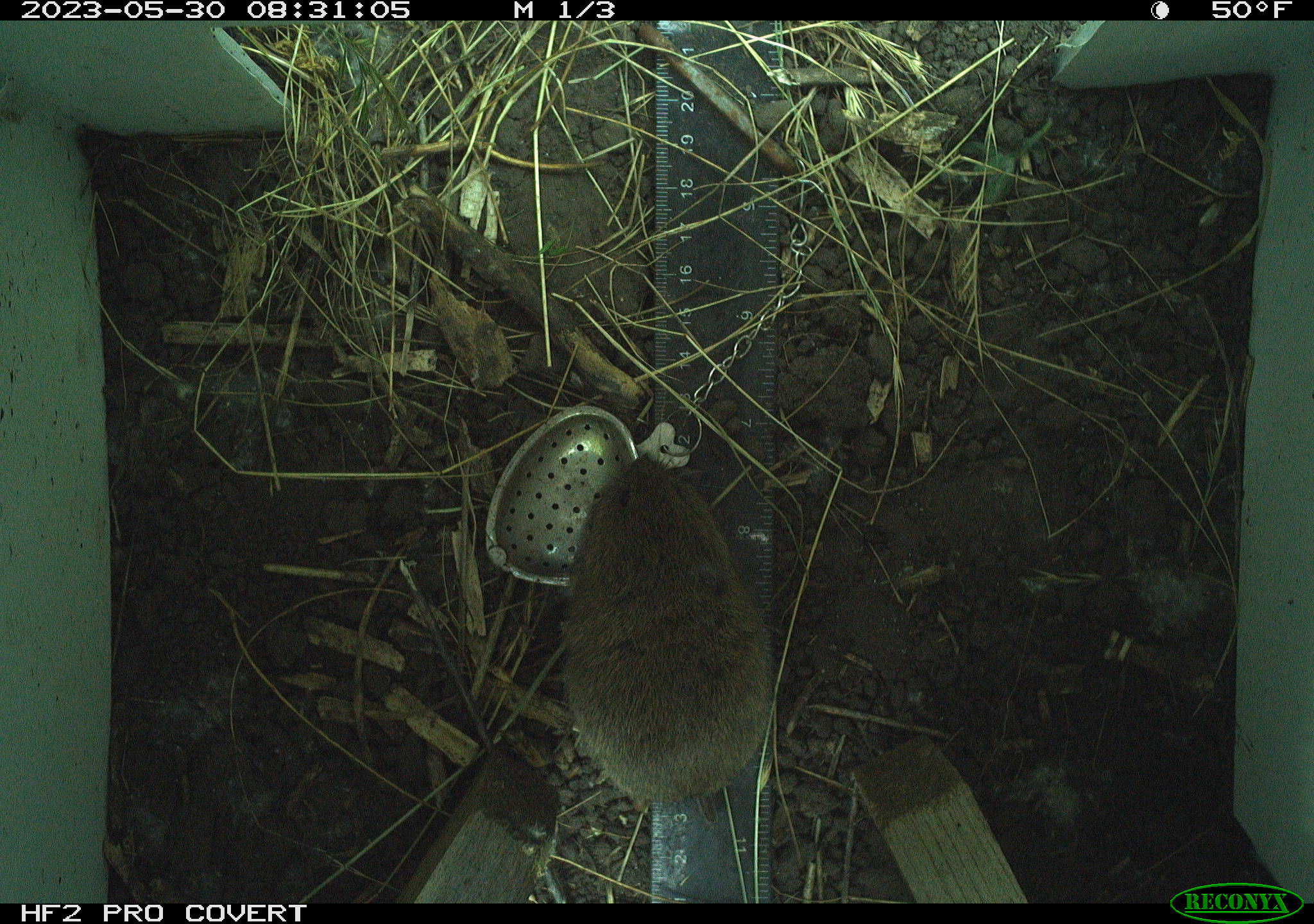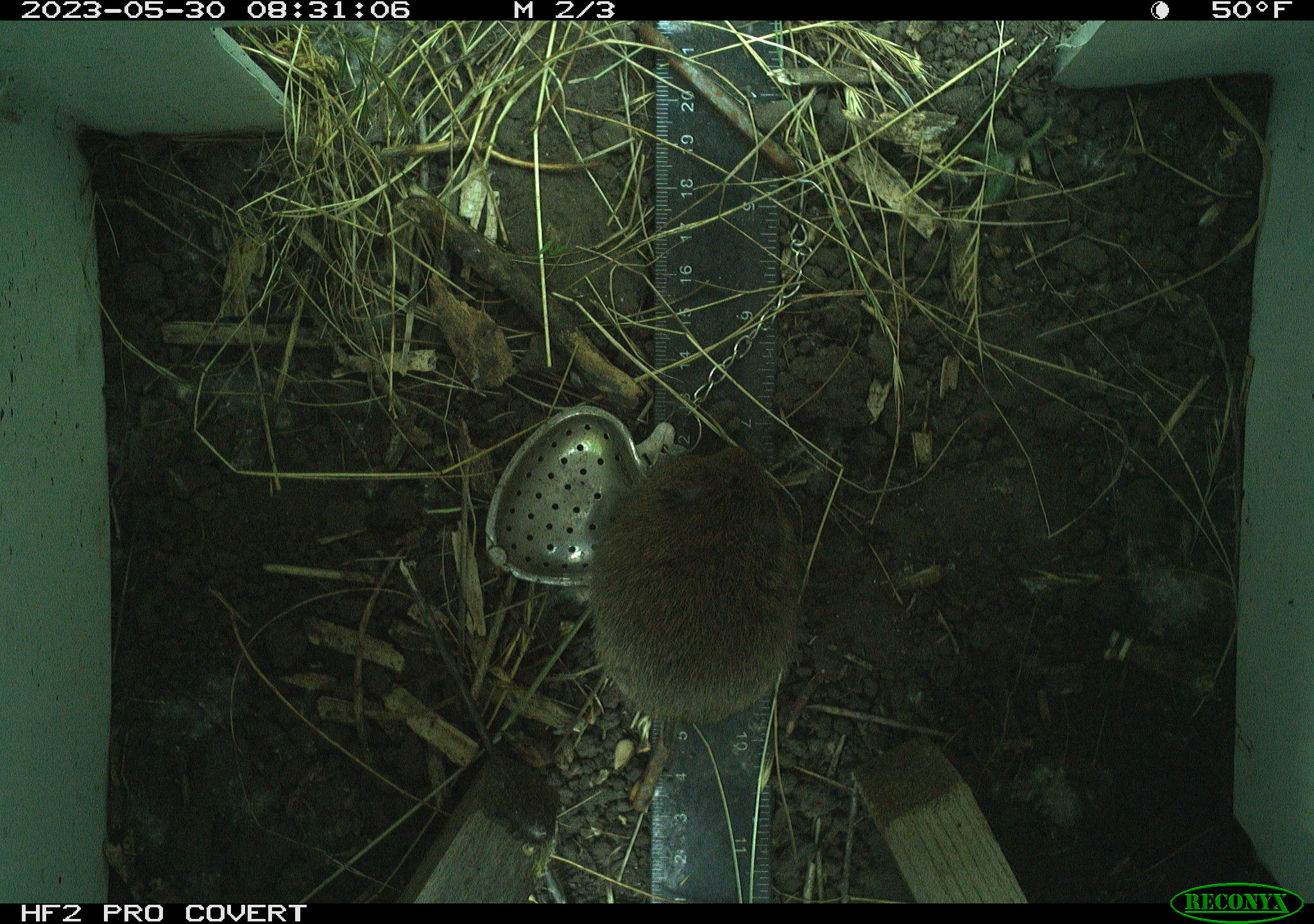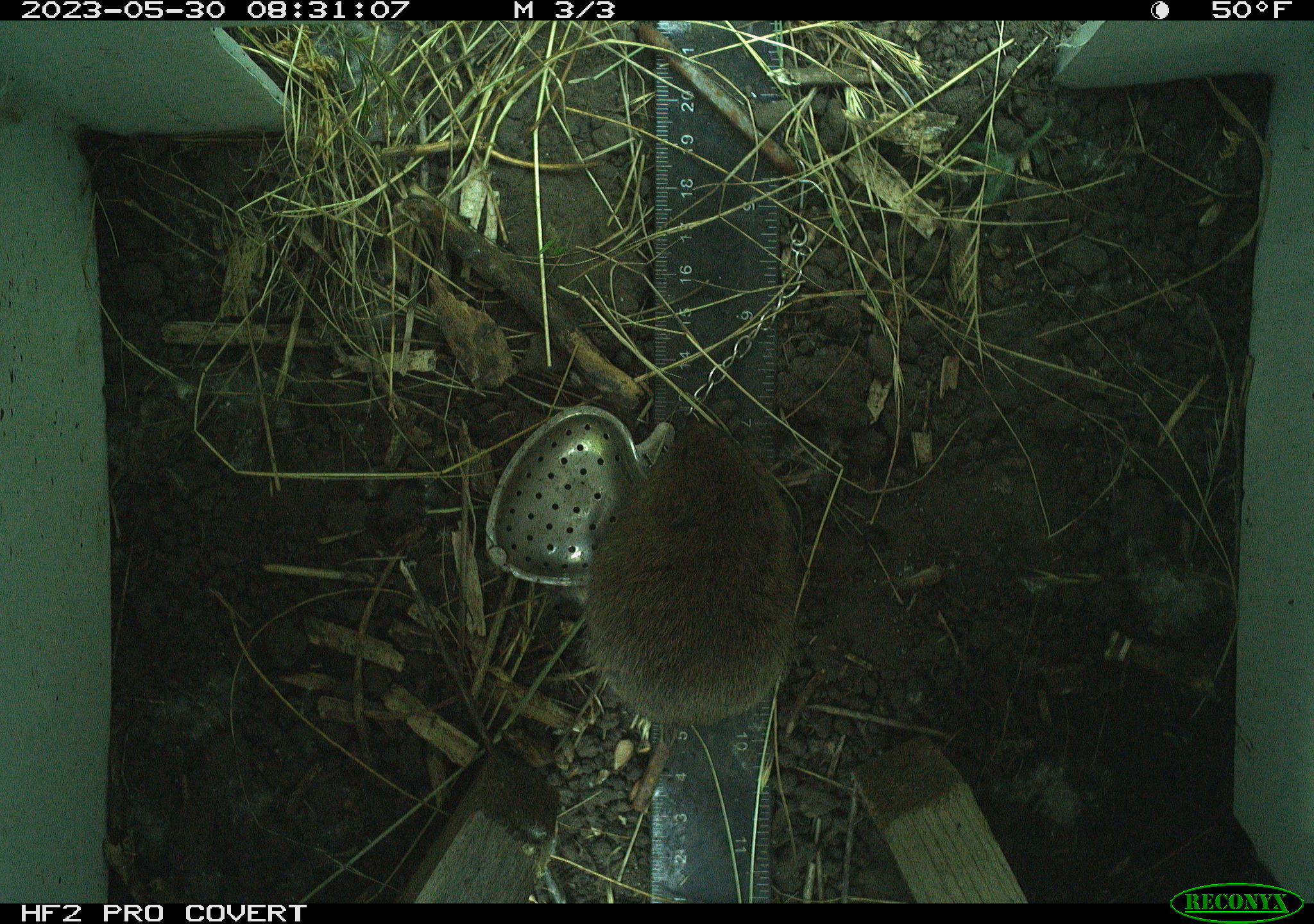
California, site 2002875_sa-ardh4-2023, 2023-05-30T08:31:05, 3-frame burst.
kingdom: Animalia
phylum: Chordata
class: Mammalia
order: Rodentia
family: Cricetidae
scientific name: Arvicolinae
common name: voles, lemmings, and muskrats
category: arvicolinae subfamily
Arvicolinae subfamily (voles, lemmings, and muskrats) (Arvicolinae).